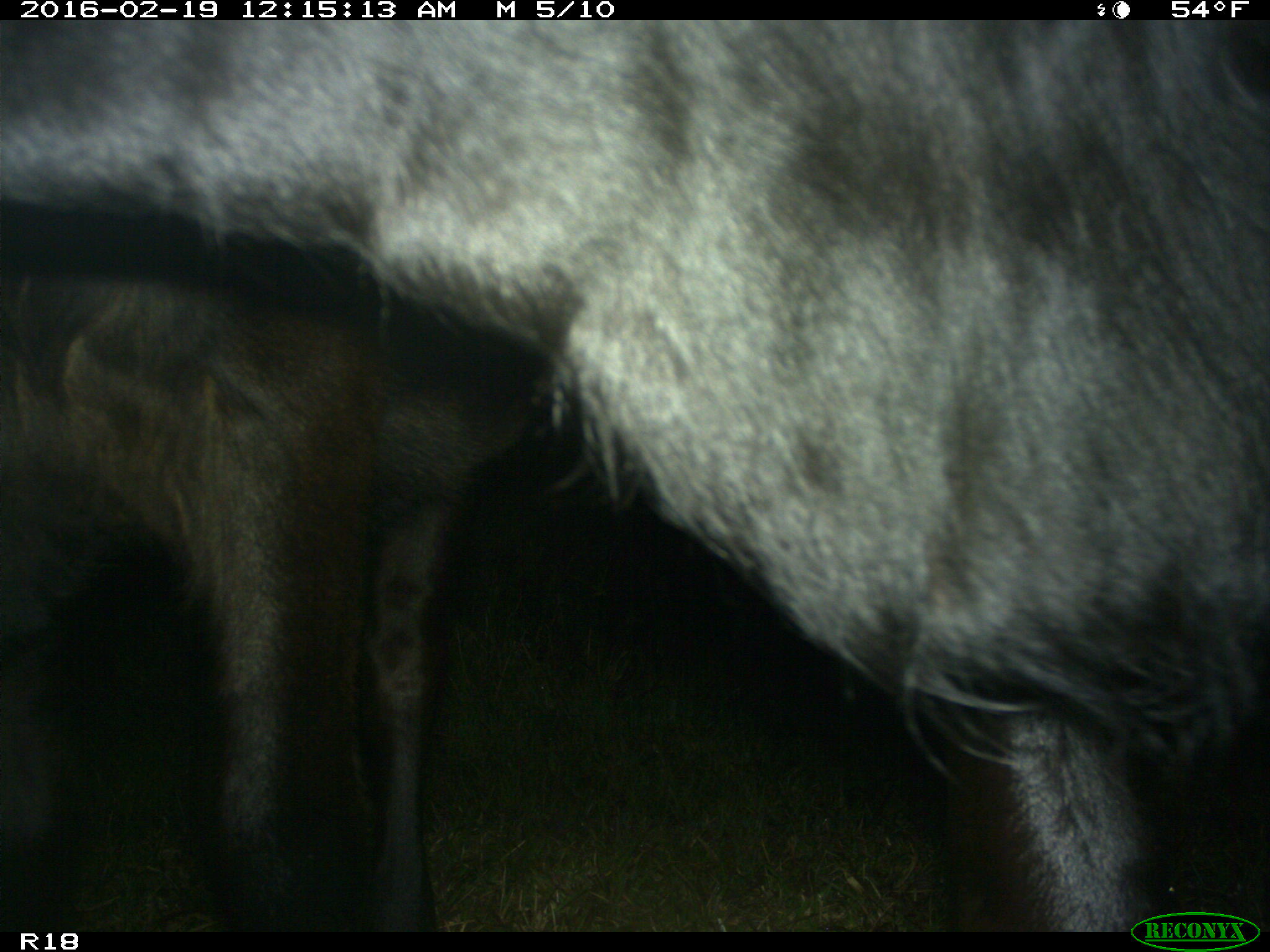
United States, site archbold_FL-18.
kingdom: Animalia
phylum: Chordata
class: Mammalia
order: Artiodactyla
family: Bovidae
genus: Bos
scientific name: Bos taurus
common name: domestic cow